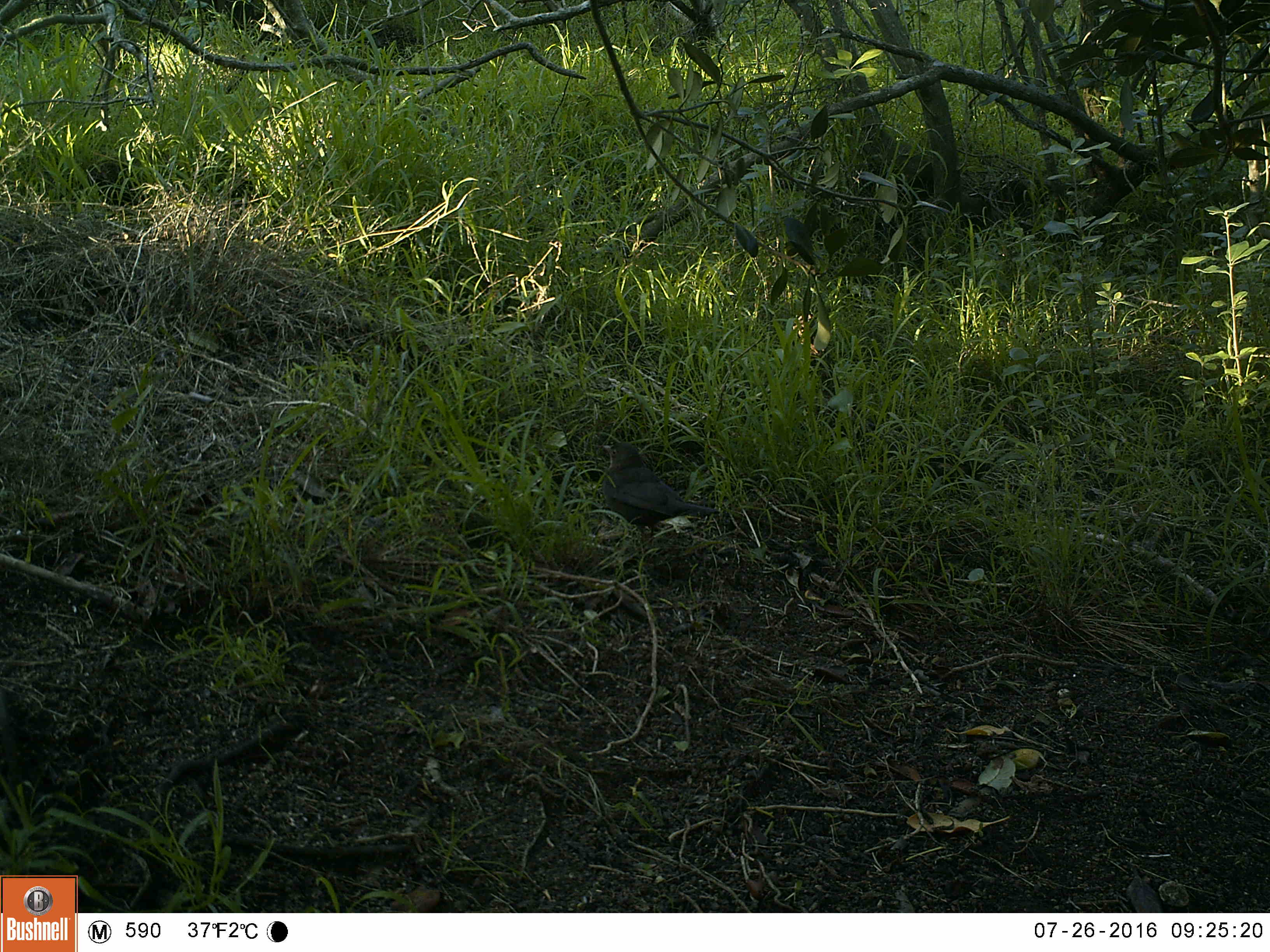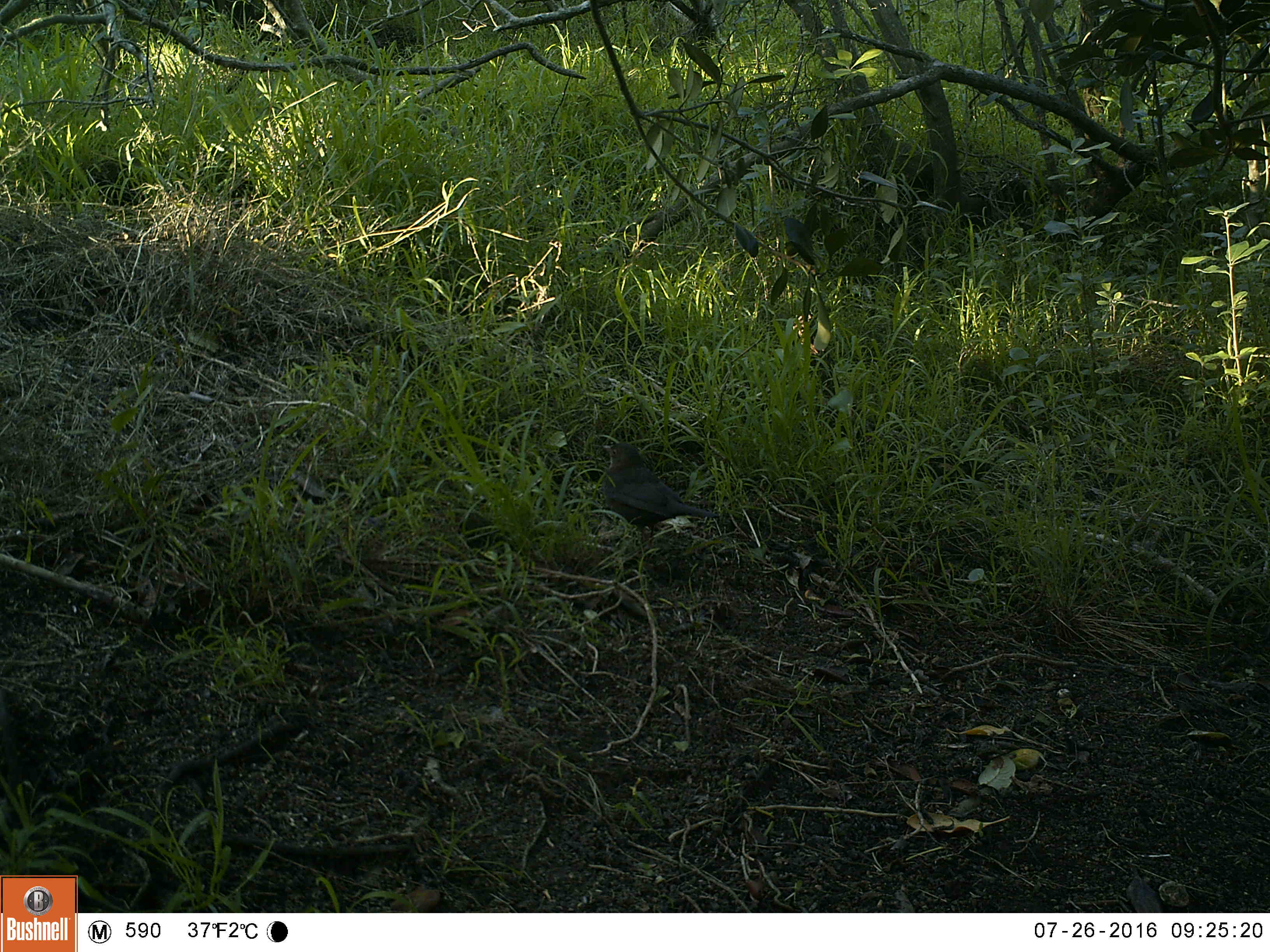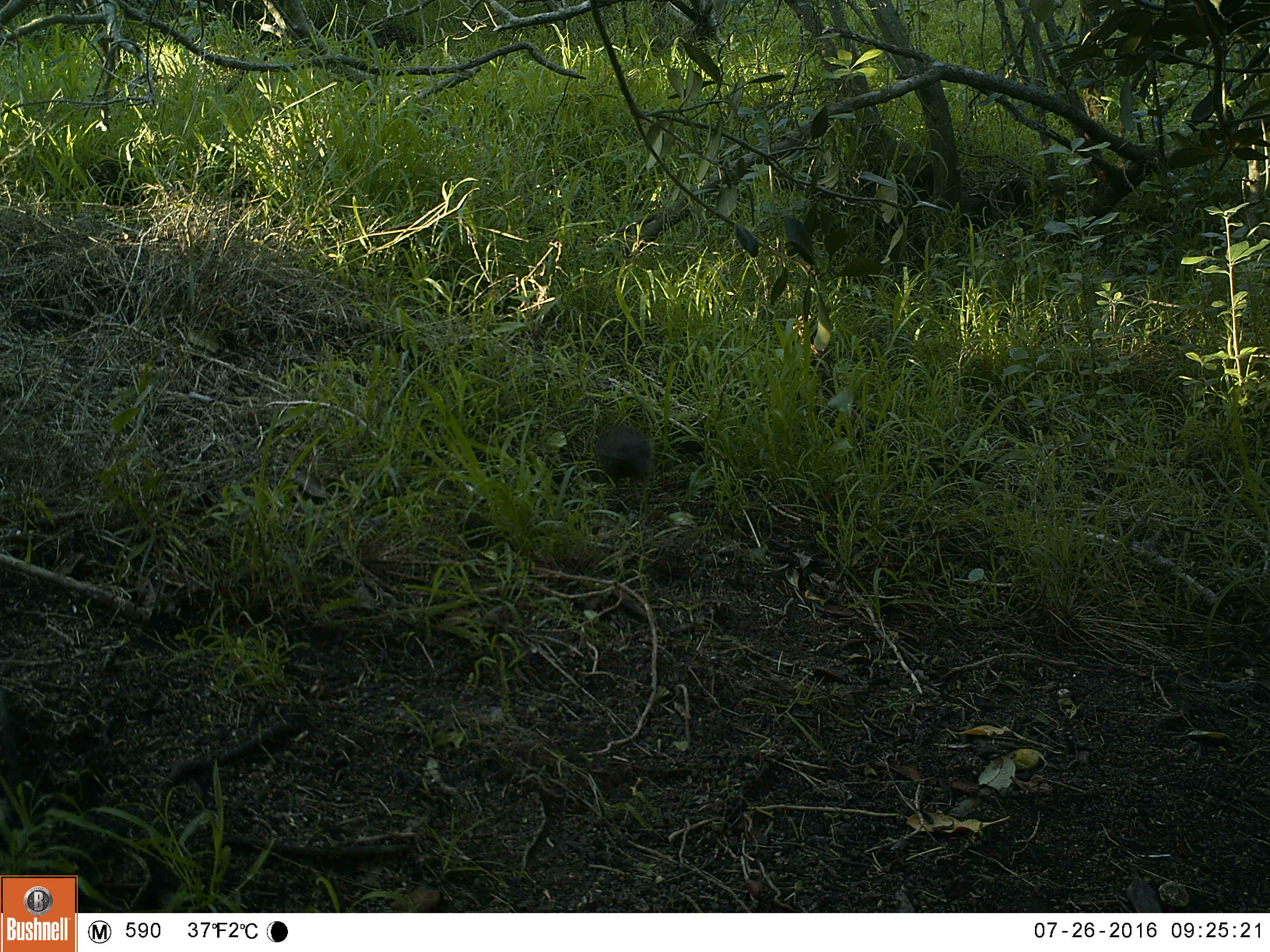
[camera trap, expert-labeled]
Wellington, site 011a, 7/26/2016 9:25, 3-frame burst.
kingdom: Animalia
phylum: Chordata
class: Aves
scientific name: Aves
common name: bird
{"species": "bird (Aves)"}